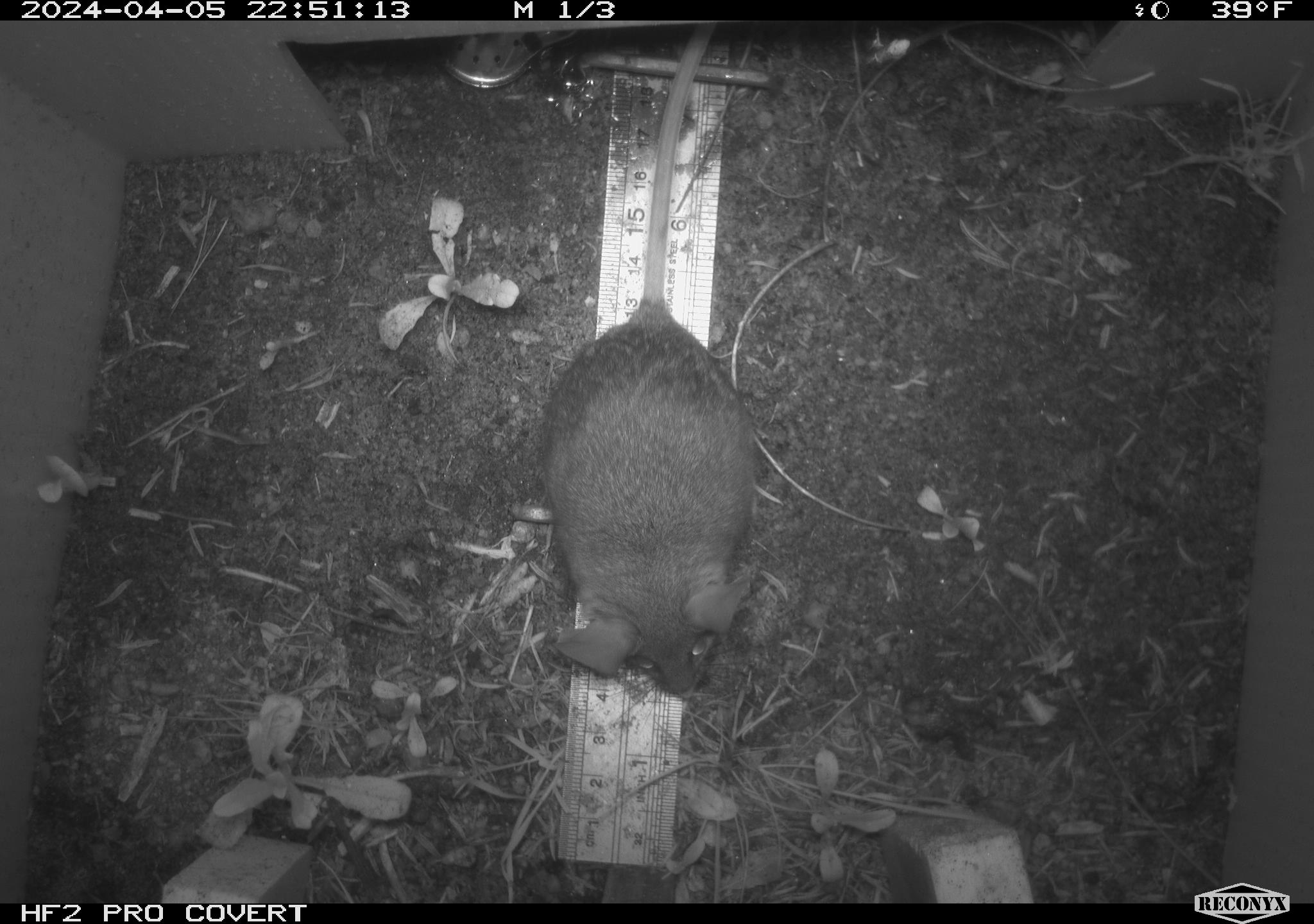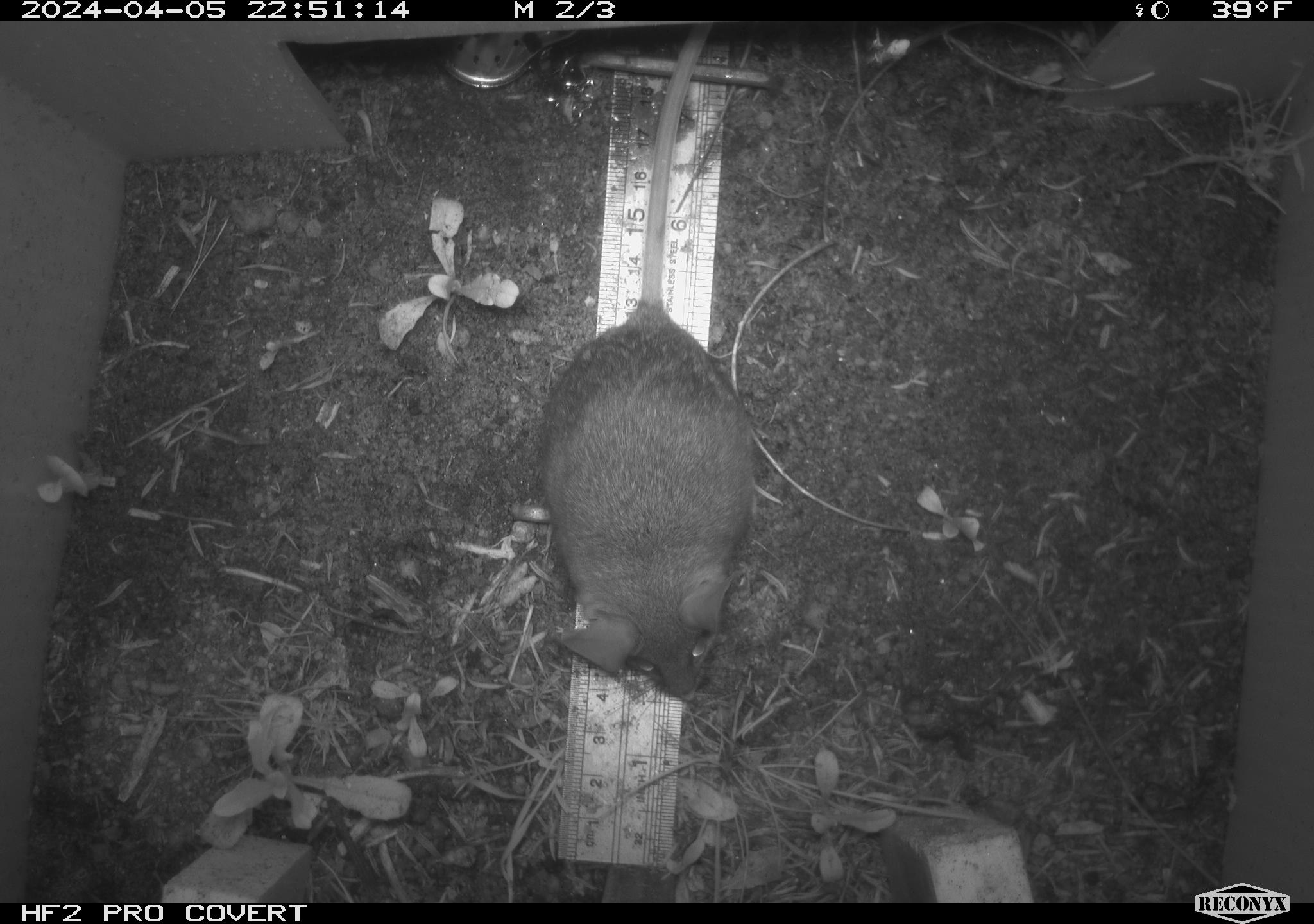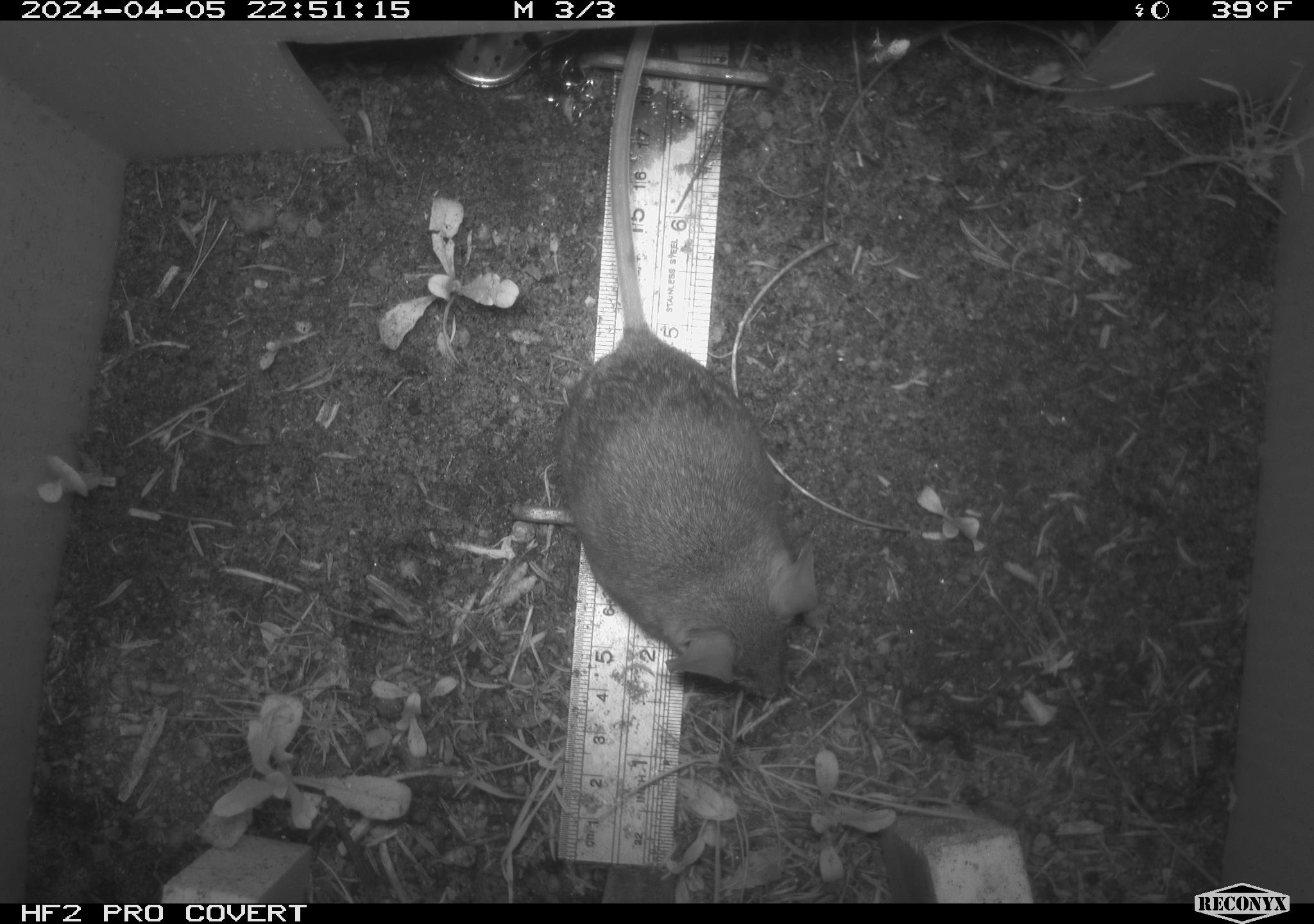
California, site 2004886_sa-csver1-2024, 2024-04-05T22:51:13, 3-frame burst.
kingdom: Animalia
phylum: Chordata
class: Mammalia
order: Rodentia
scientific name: Rodentia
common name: rodent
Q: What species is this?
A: Rodent (Rodentia).